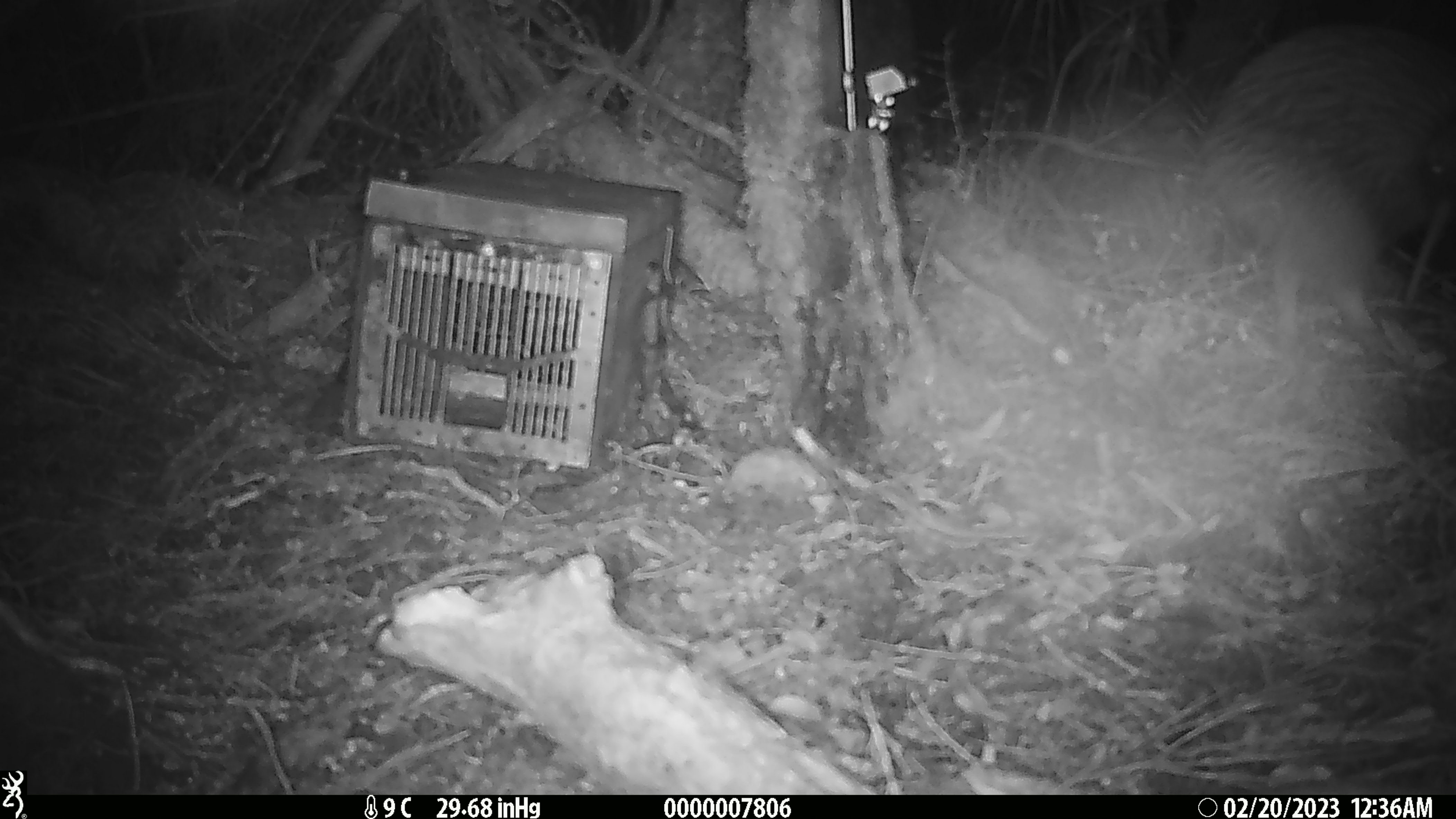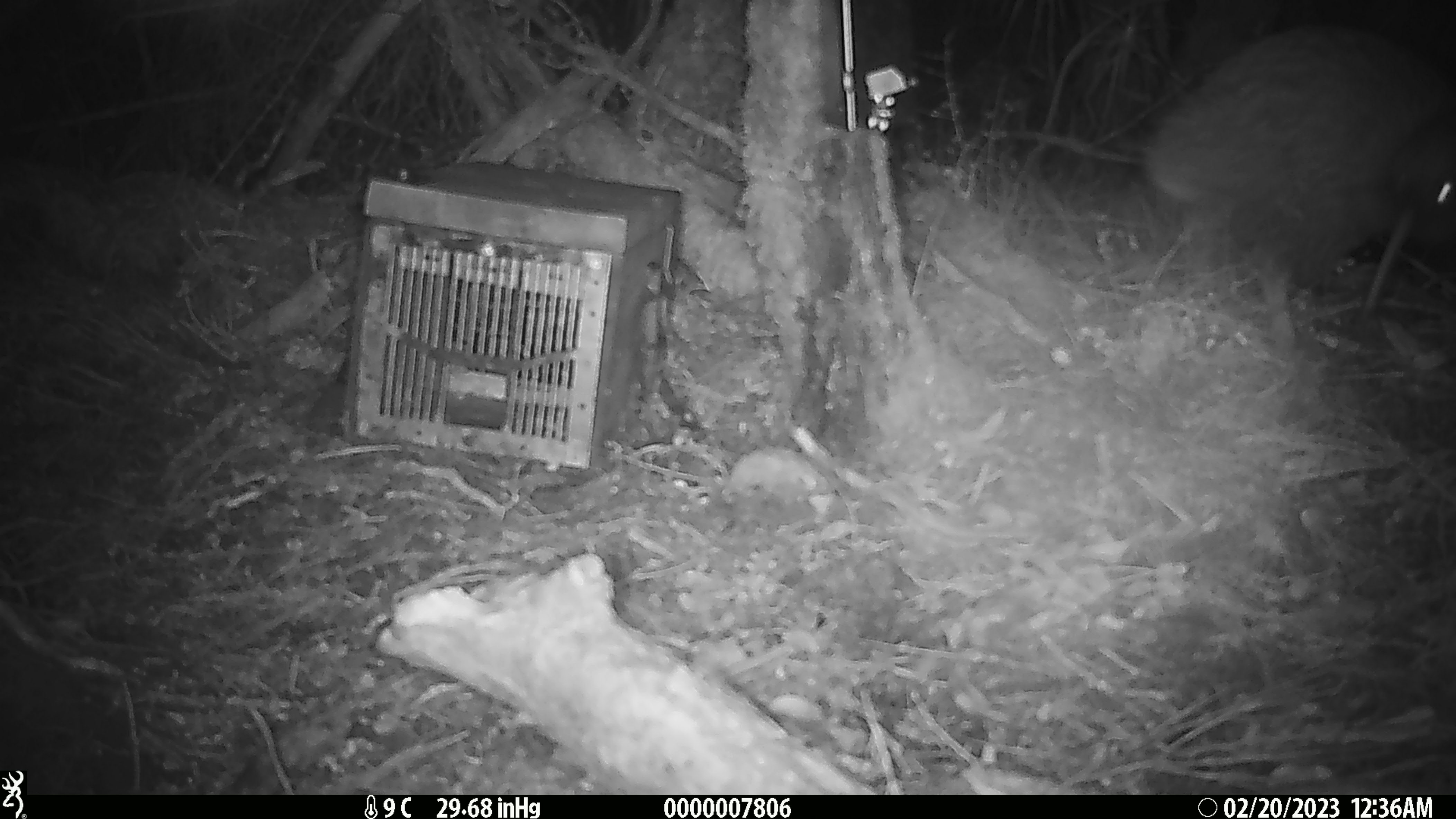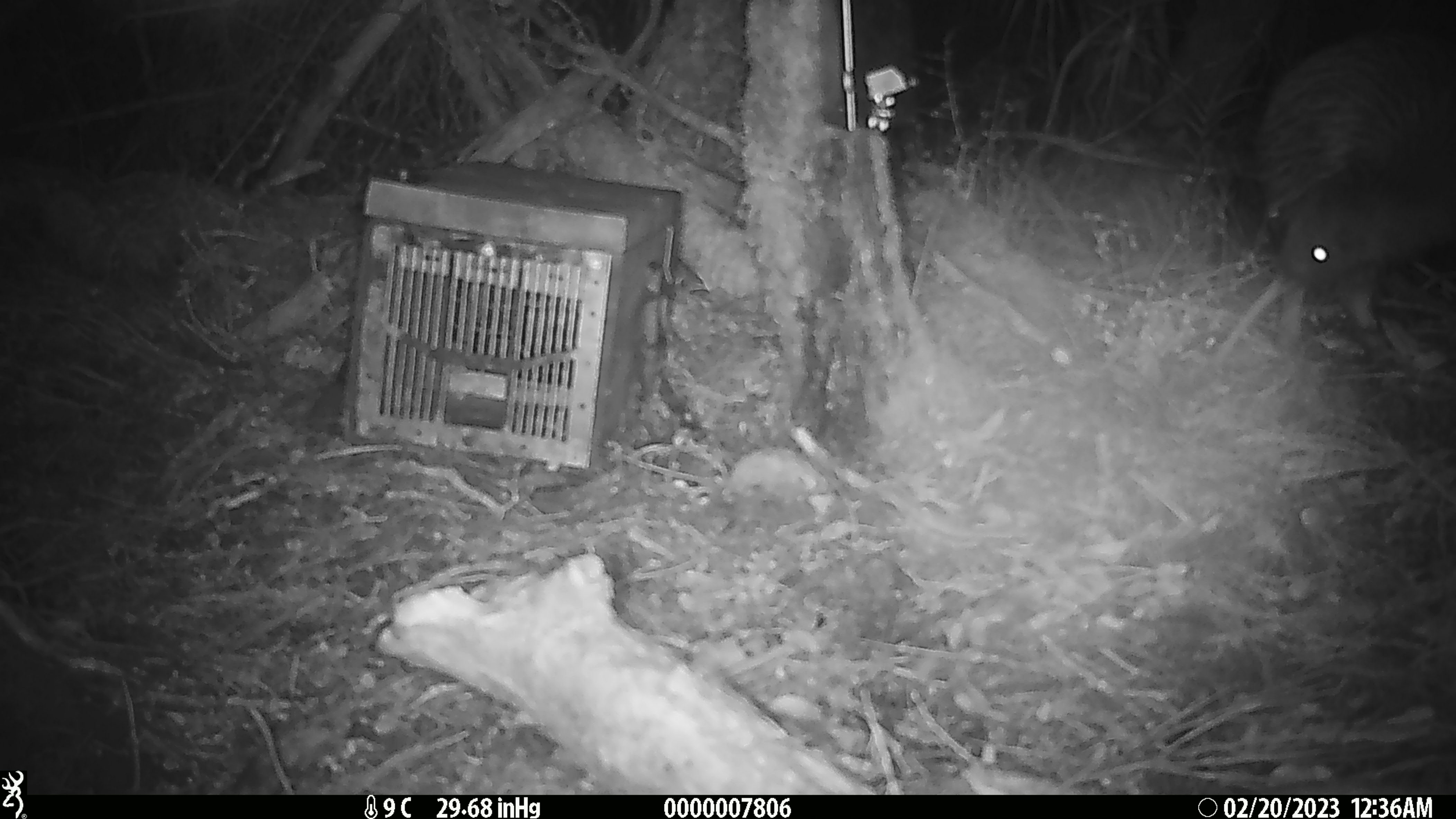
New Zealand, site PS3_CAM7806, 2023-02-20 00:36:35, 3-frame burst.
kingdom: Animalia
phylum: Chordata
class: Aves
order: Apterygiformes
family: Apterygidae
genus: Apteryx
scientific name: Apteryx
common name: kiwi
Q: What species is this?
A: Kiwi (Apteryx).